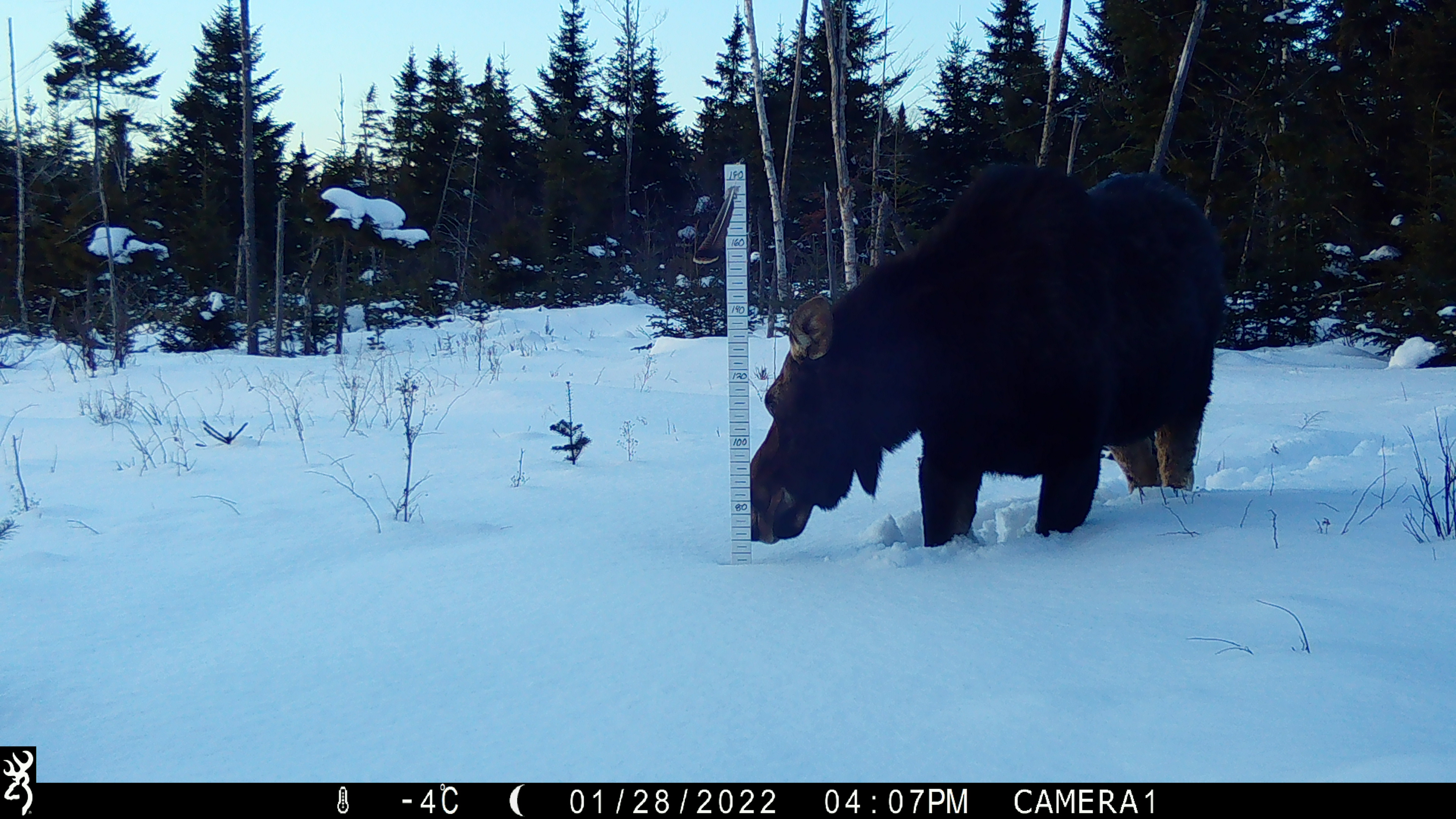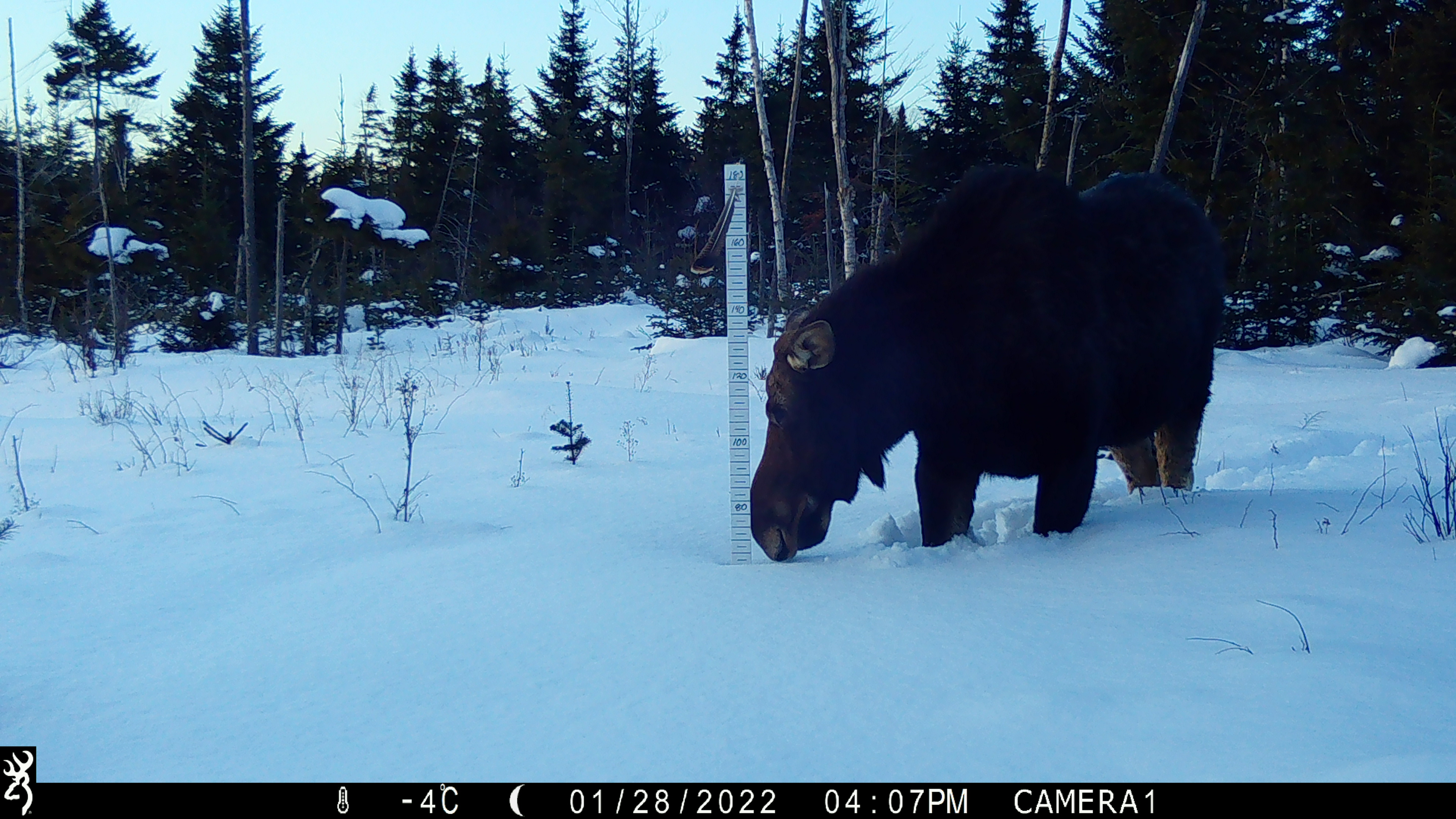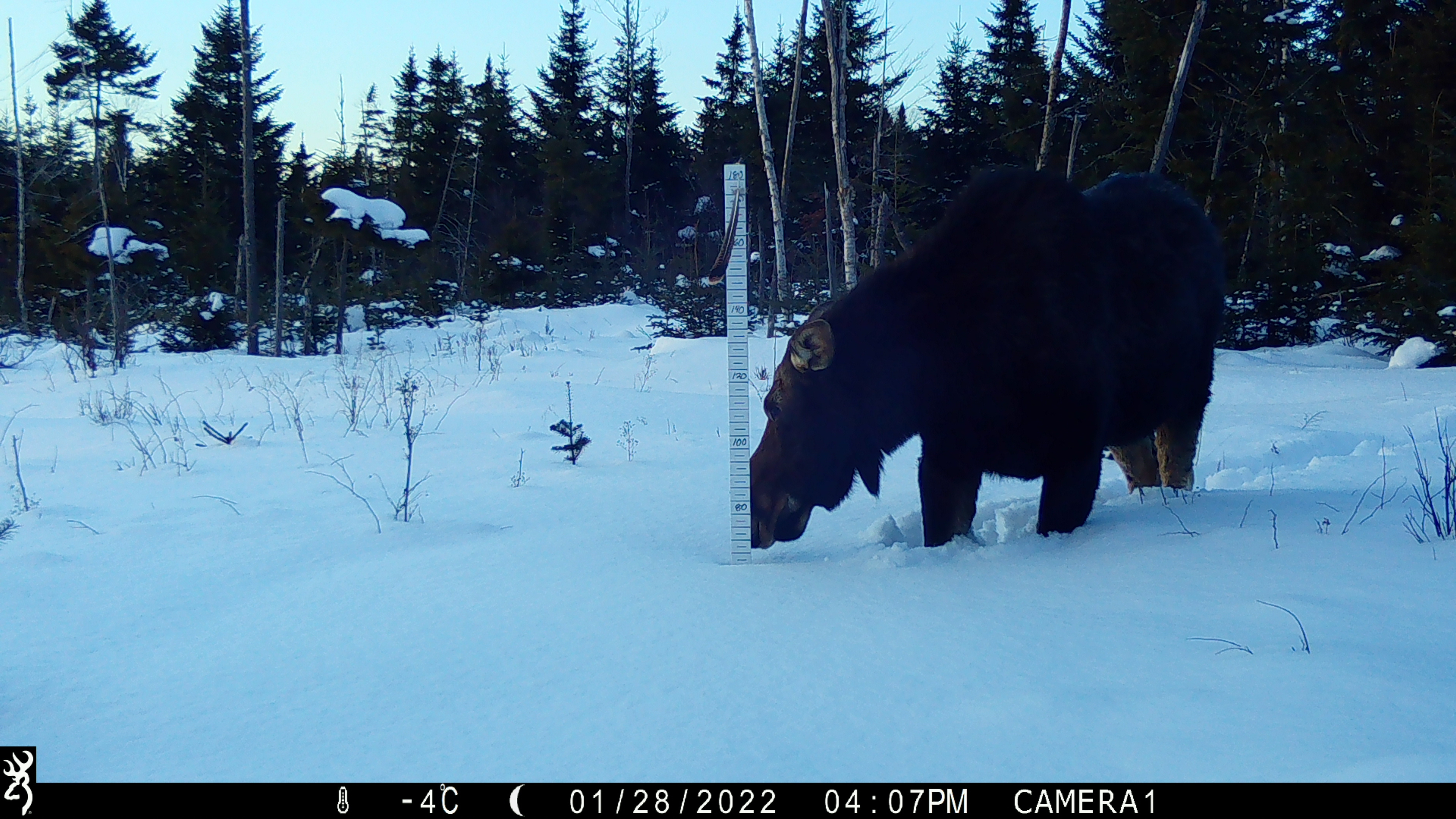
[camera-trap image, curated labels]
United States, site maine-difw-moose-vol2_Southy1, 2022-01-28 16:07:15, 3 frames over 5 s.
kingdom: Animalia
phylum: Chordata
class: Mammalia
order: Artiodactyla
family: Cervidae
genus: Alces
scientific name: Alces alces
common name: moose